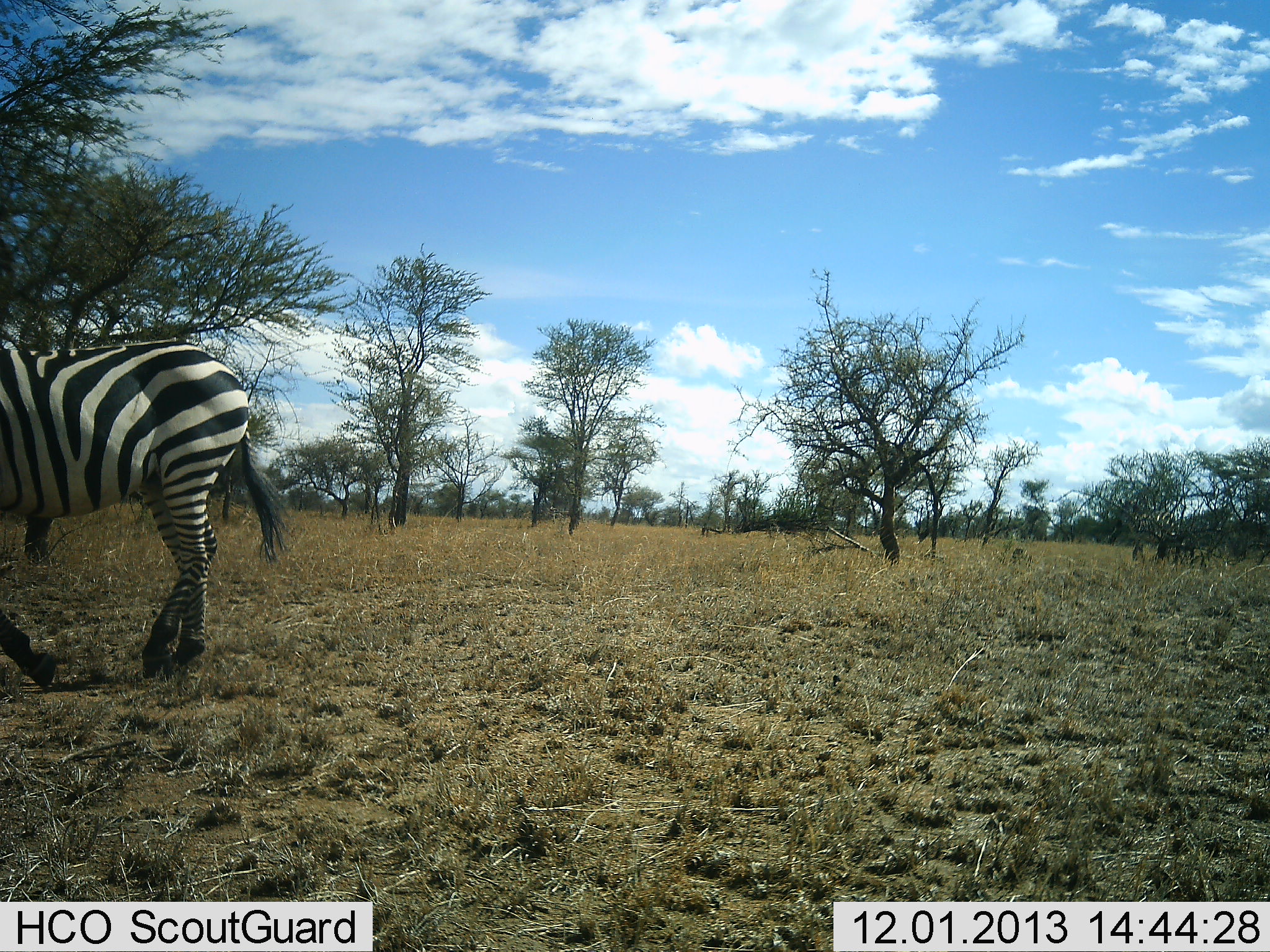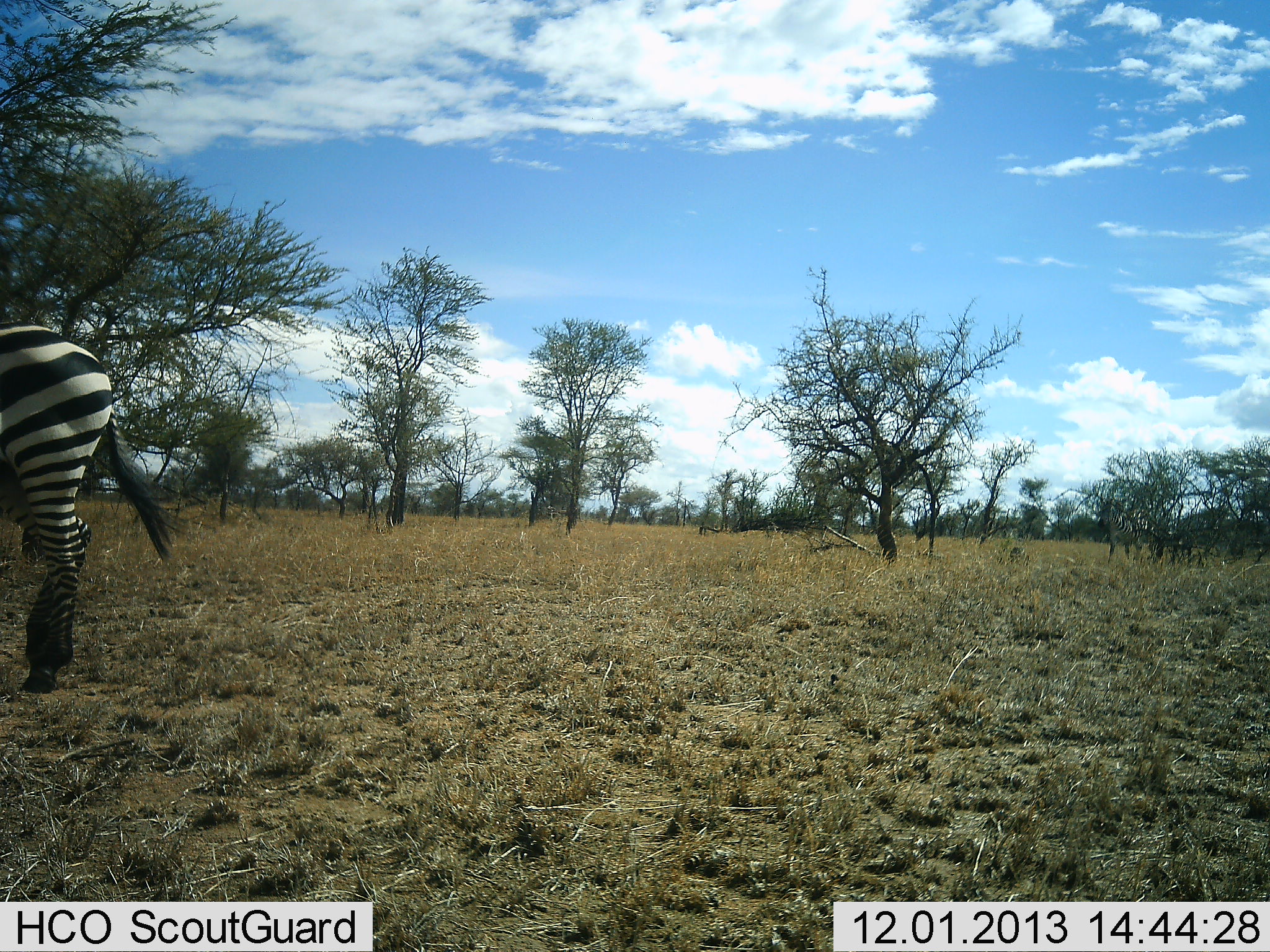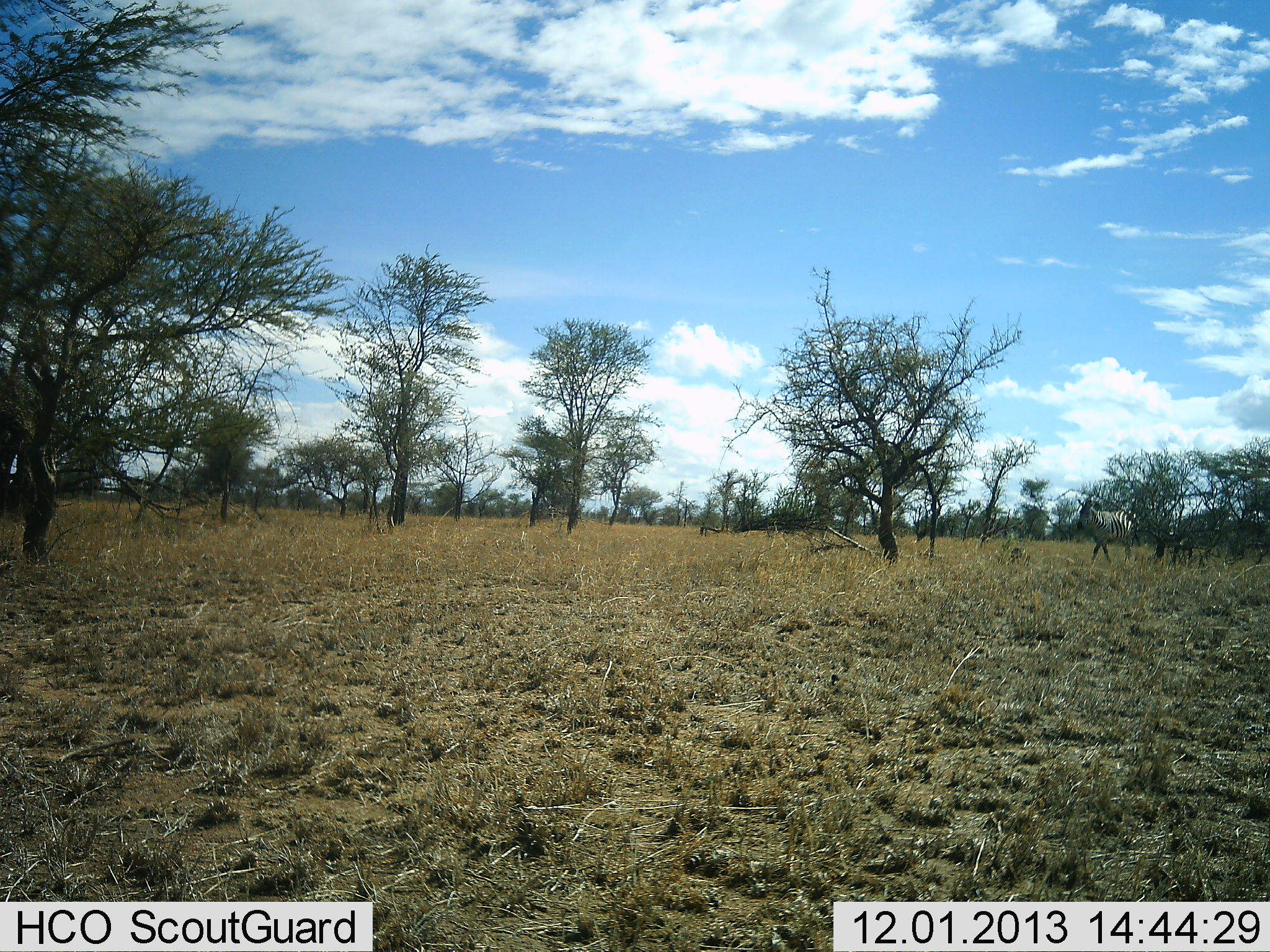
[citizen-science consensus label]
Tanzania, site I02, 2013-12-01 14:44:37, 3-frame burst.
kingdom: Animalia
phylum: Chordata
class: Mammalia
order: Perissodactyla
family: Equidae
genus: Equus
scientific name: Equus quagga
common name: plains zebra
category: zebra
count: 2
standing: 9%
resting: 0%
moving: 91%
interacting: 0%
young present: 0%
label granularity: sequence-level